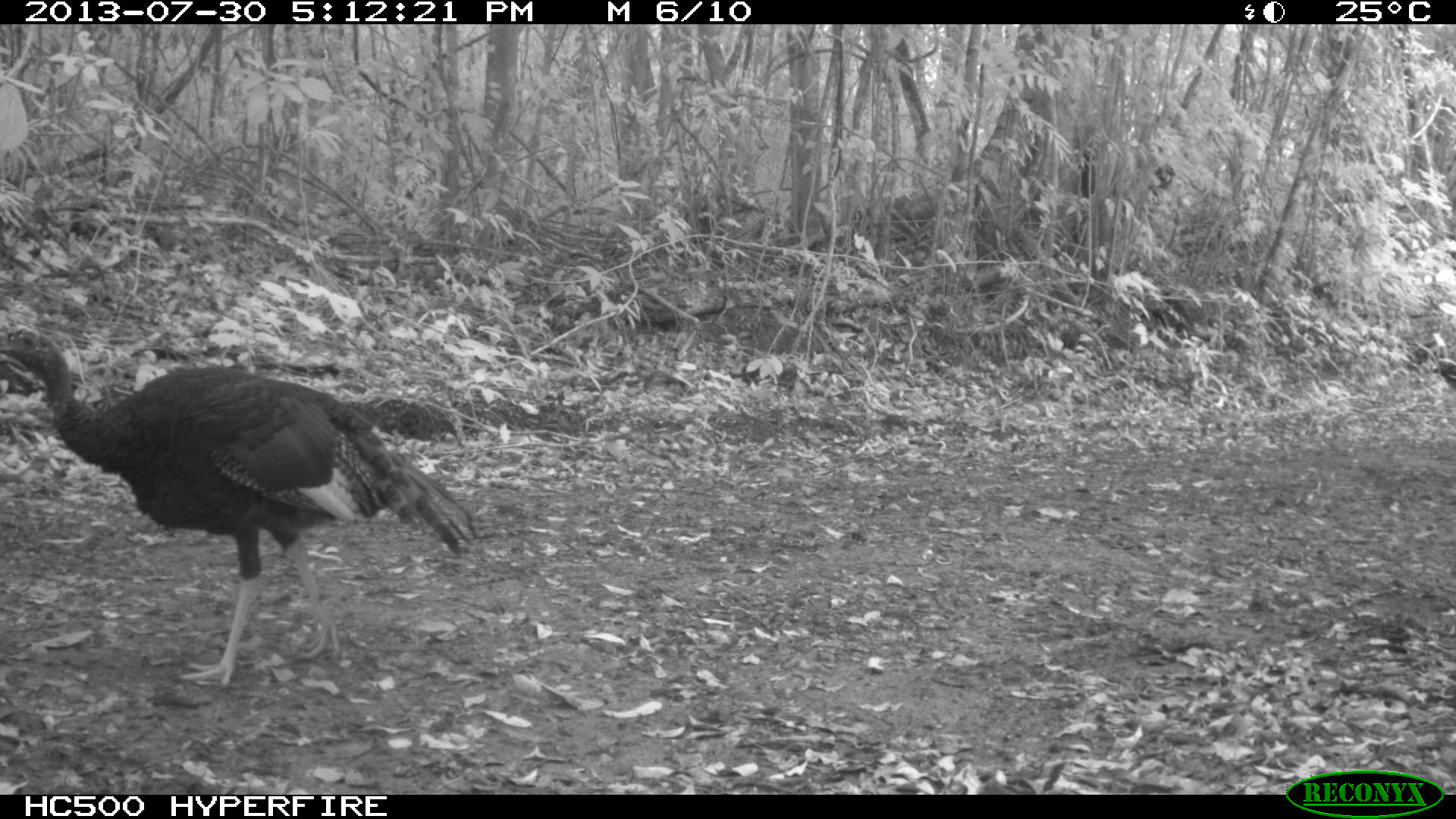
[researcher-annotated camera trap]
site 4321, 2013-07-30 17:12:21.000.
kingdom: Animalia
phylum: Chordata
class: Aves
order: Galliformes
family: Phasianidae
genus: Meleagris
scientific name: Meleagris ocellata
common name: ocellated turkey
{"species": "Meleagris ocellata (ocellated turkey)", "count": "1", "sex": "female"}